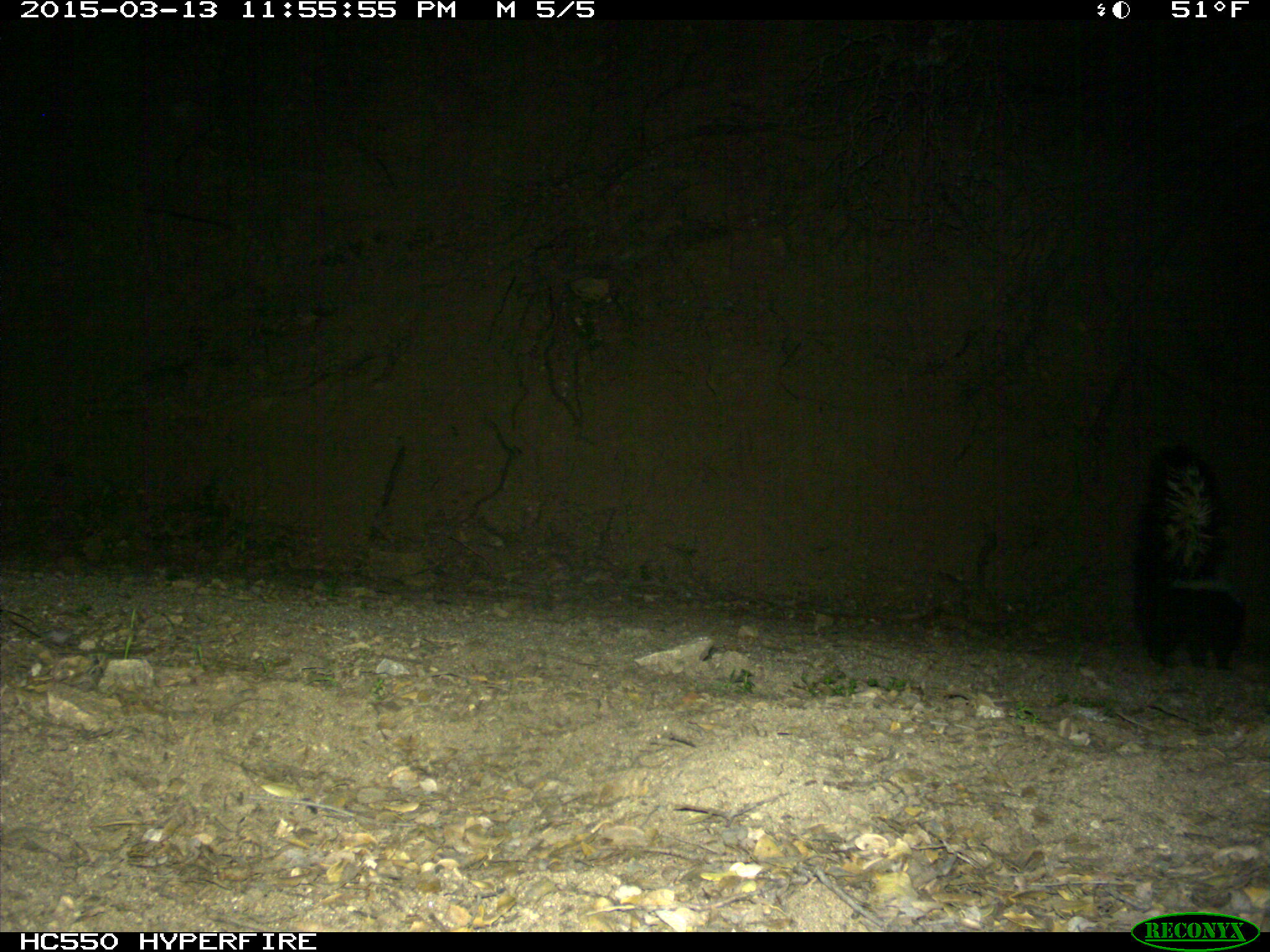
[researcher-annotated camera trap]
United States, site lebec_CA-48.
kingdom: Animalia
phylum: Chordata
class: Mammalia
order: Carnivora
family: Mephitidae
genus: Mephitis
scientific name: Mephitis mephitis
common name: striped skunk